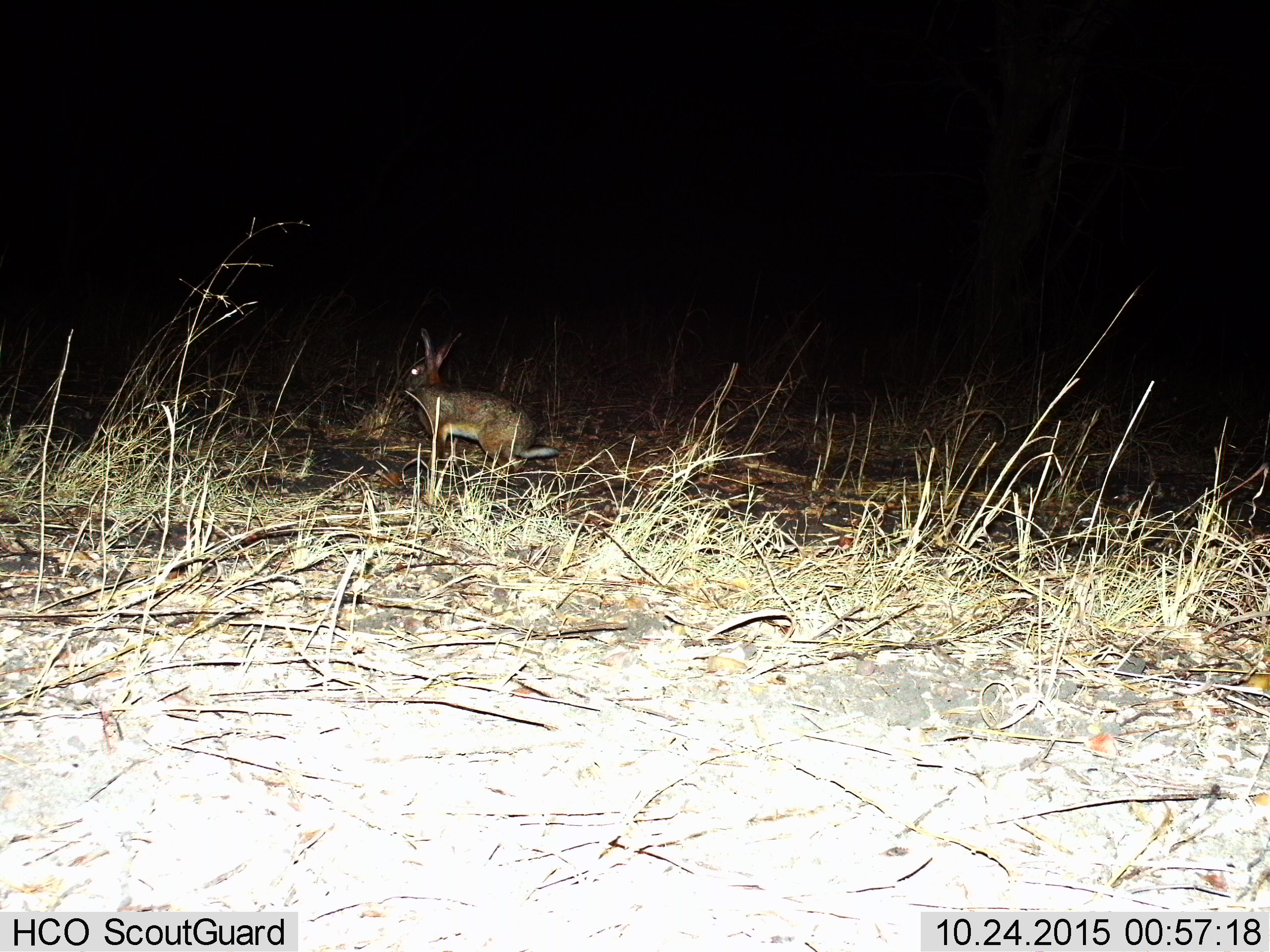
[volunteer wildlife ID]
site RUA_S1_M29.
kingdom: Animalia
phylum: Chordata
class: Mammalia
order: Lagomorpha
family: Leporidae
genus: Lepus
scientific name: Lepus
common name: hare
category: hareunknown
Hareunknown (hare) (Lepus), count 1. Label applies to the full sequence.